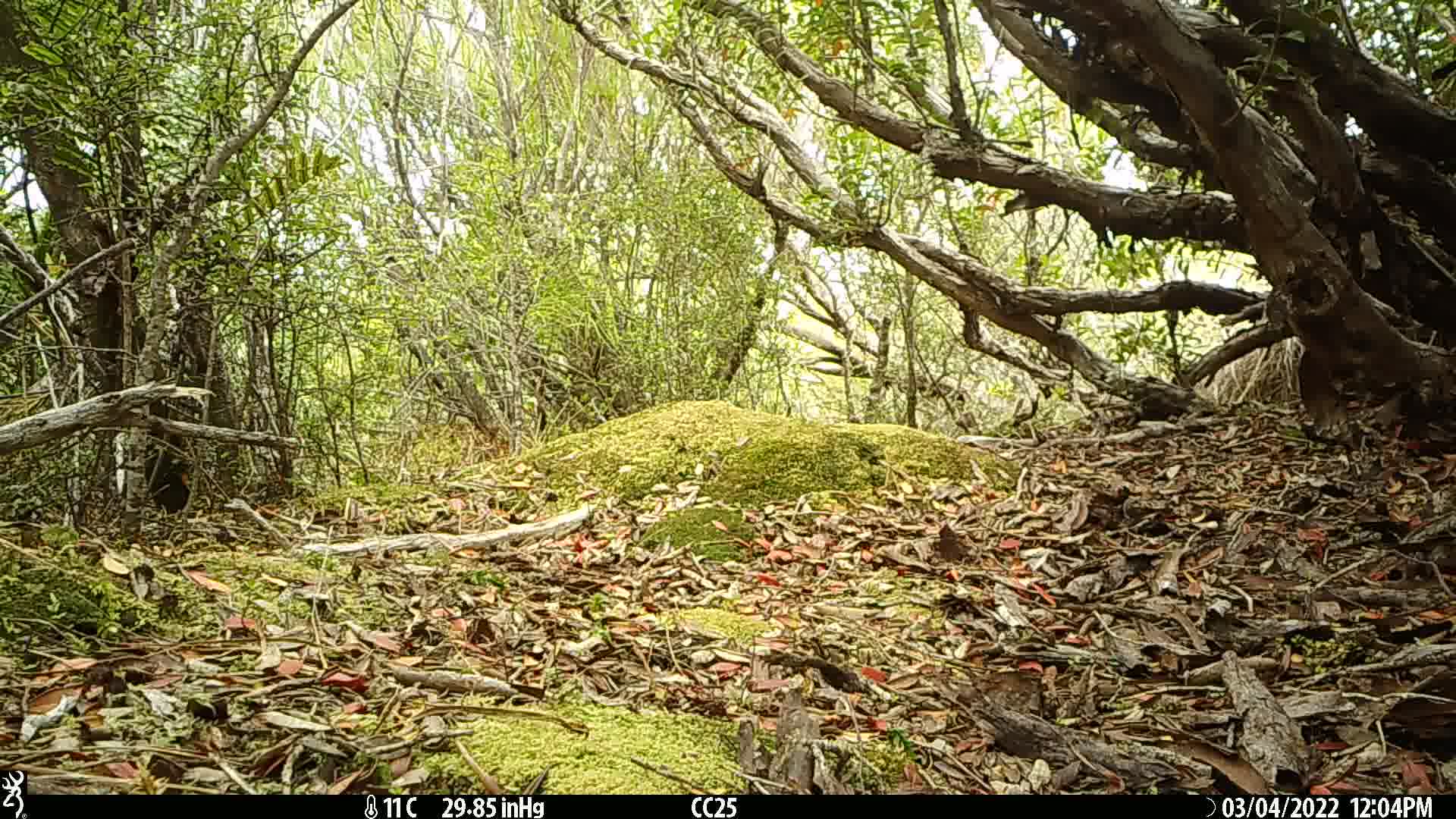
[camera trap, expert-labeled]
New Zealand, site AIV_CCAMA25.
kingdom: Animalia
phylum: Chordata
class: Mammalia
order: Rodentia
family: Muridae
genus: Mus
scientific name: Mus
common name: mouse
Mouse (Mus).